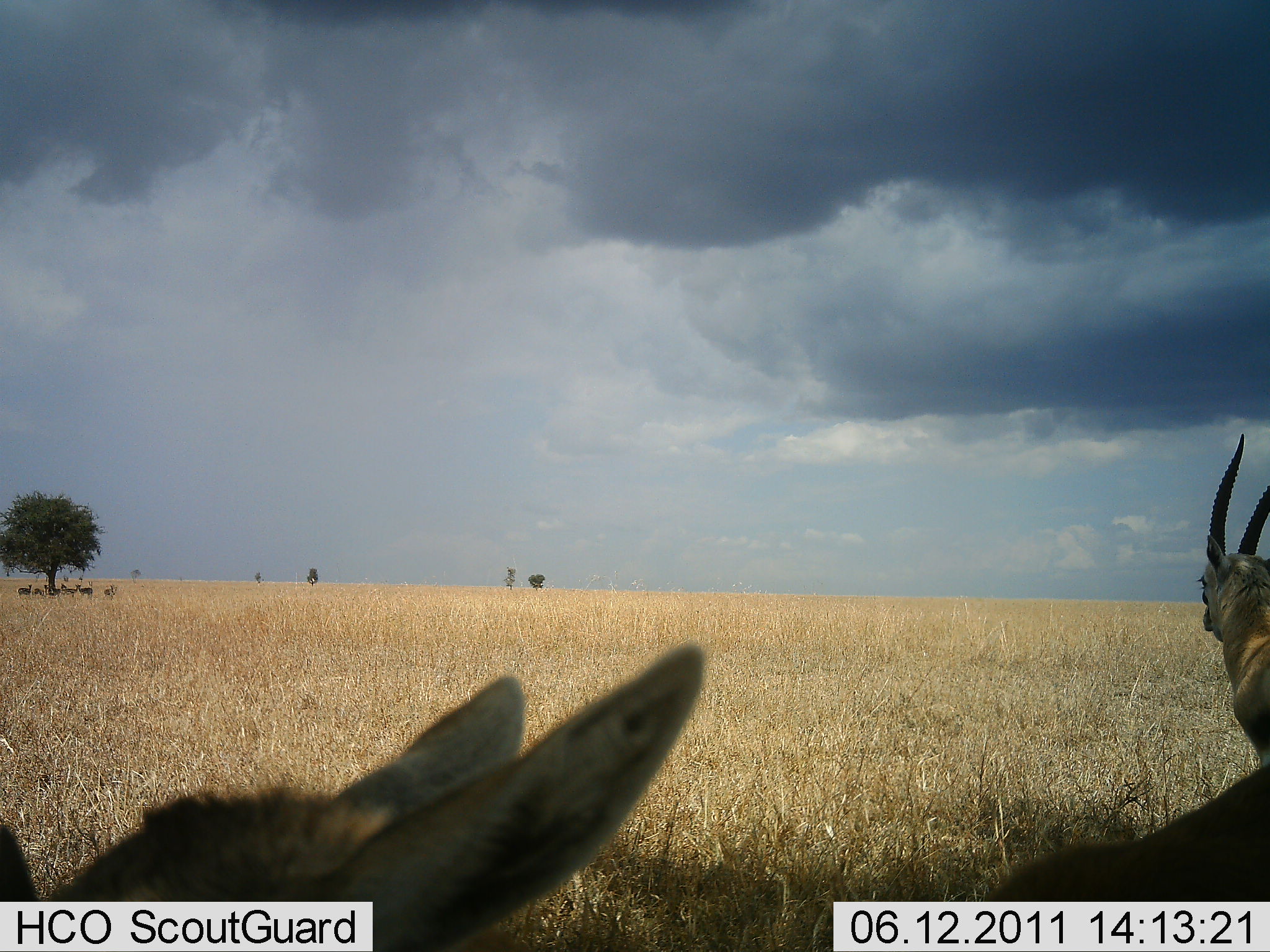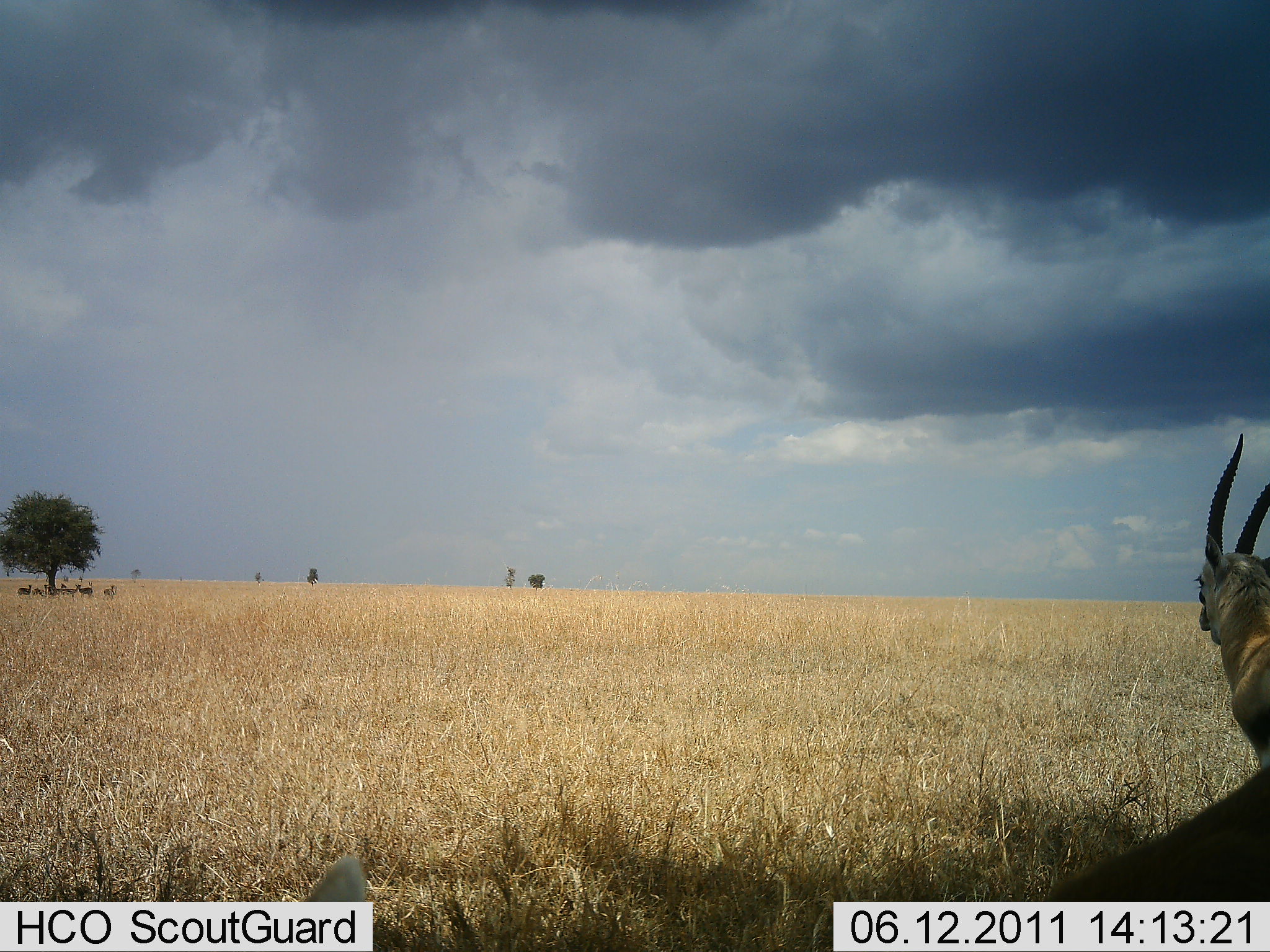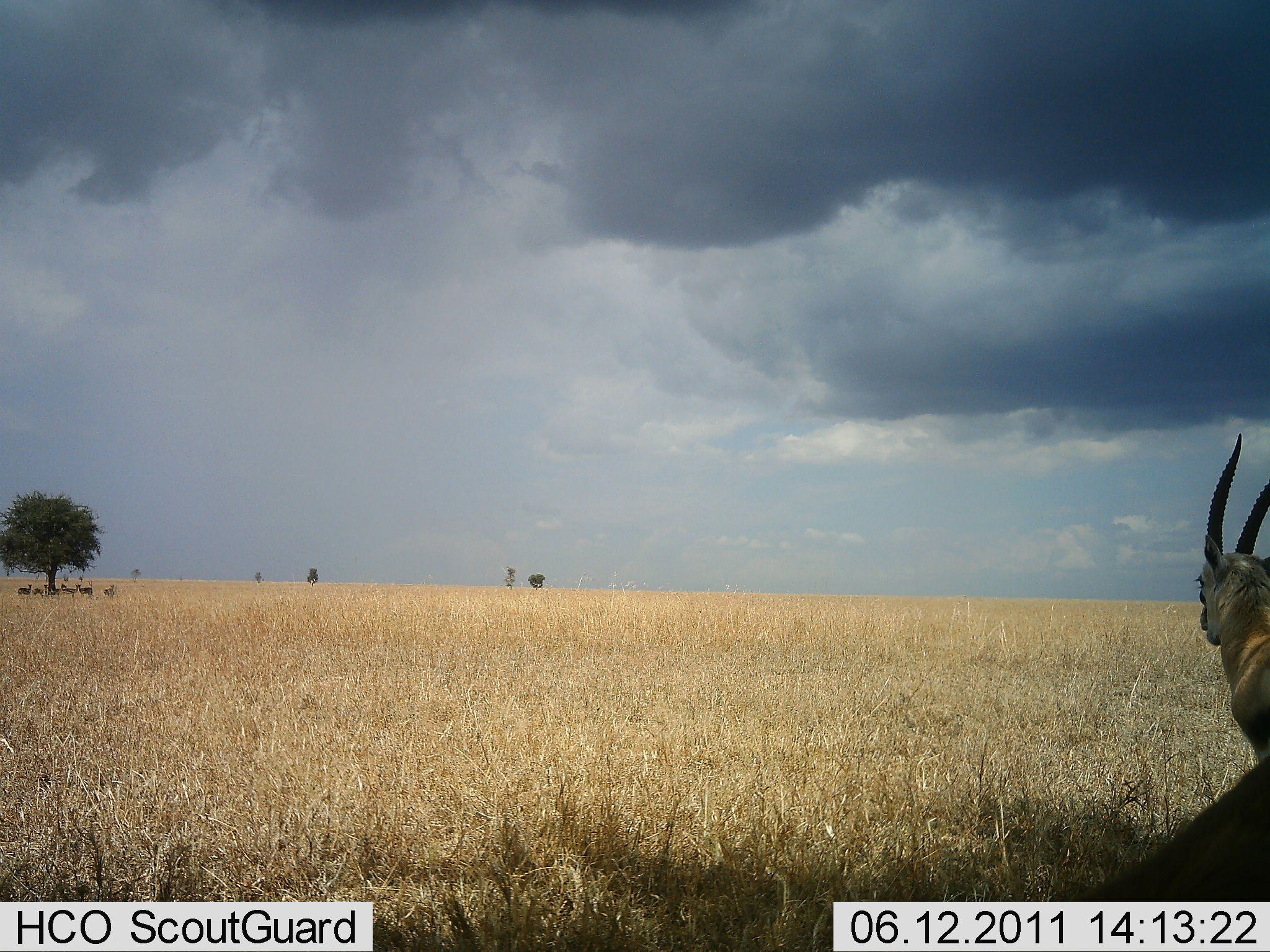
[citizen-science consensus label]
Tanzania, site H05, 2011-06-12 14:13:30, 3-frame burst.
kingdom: Animalia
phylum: Chordata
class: Mammalia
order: Artiodactyla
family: Bovidae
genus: Eudorcas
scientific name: Eudorcas thomsonii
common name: thomson's gazelle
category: gazellethomsons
Gazellethomsons (thomson's gazelle) (Eudorcas thomsonii), count 2. Behavior (volunteer vote fractions): standing 90%, resting 30%, moving 10%, interacting 0%. Young present (vote fraction): 0%. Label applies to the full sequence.